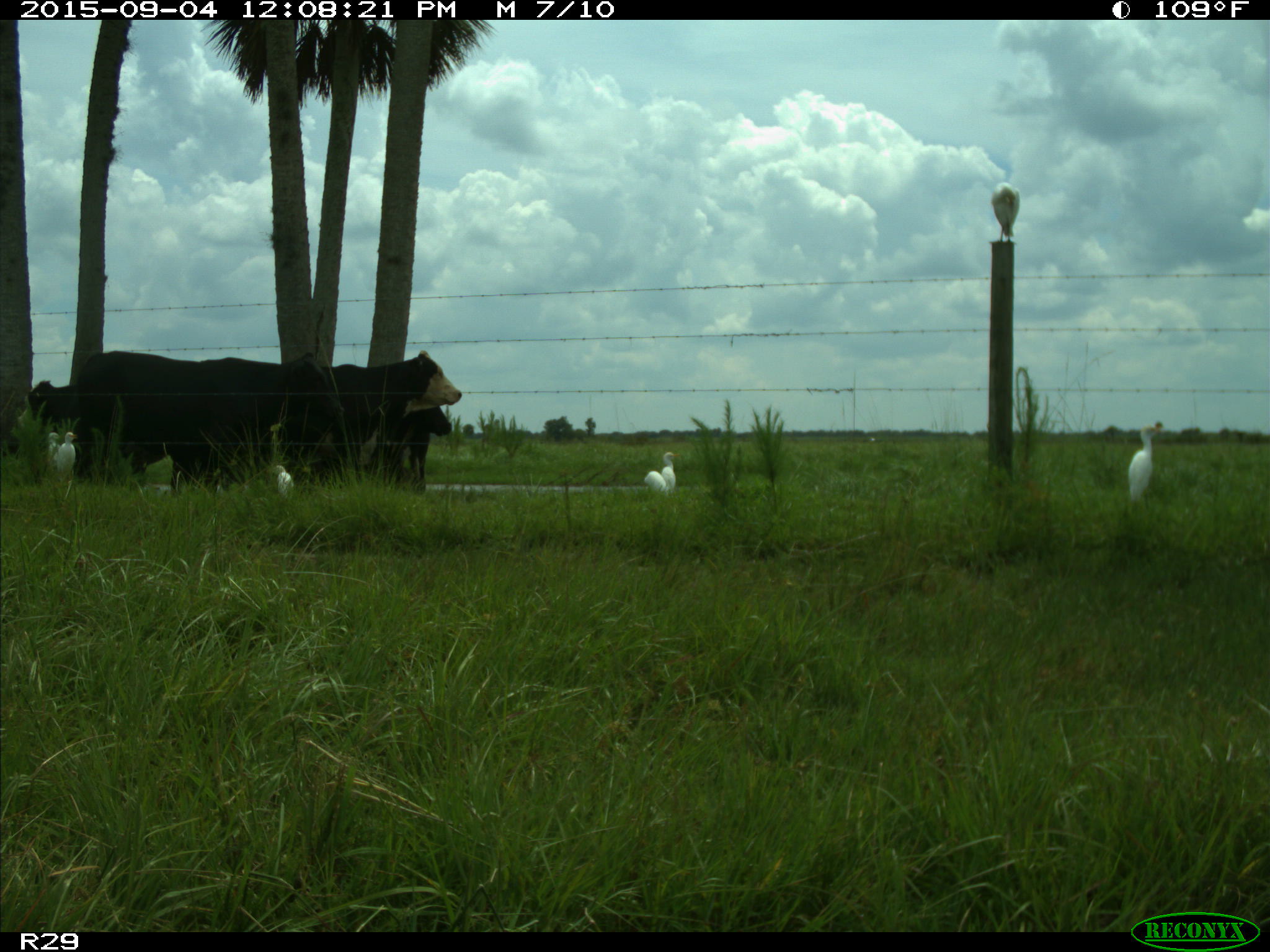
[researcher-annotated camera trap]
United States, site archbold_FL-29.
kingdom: Animalia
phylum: Chordata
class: Mammalia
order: Artiodactyla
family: Bovidae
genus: Bos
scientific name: Bos taurus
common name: domestic cow